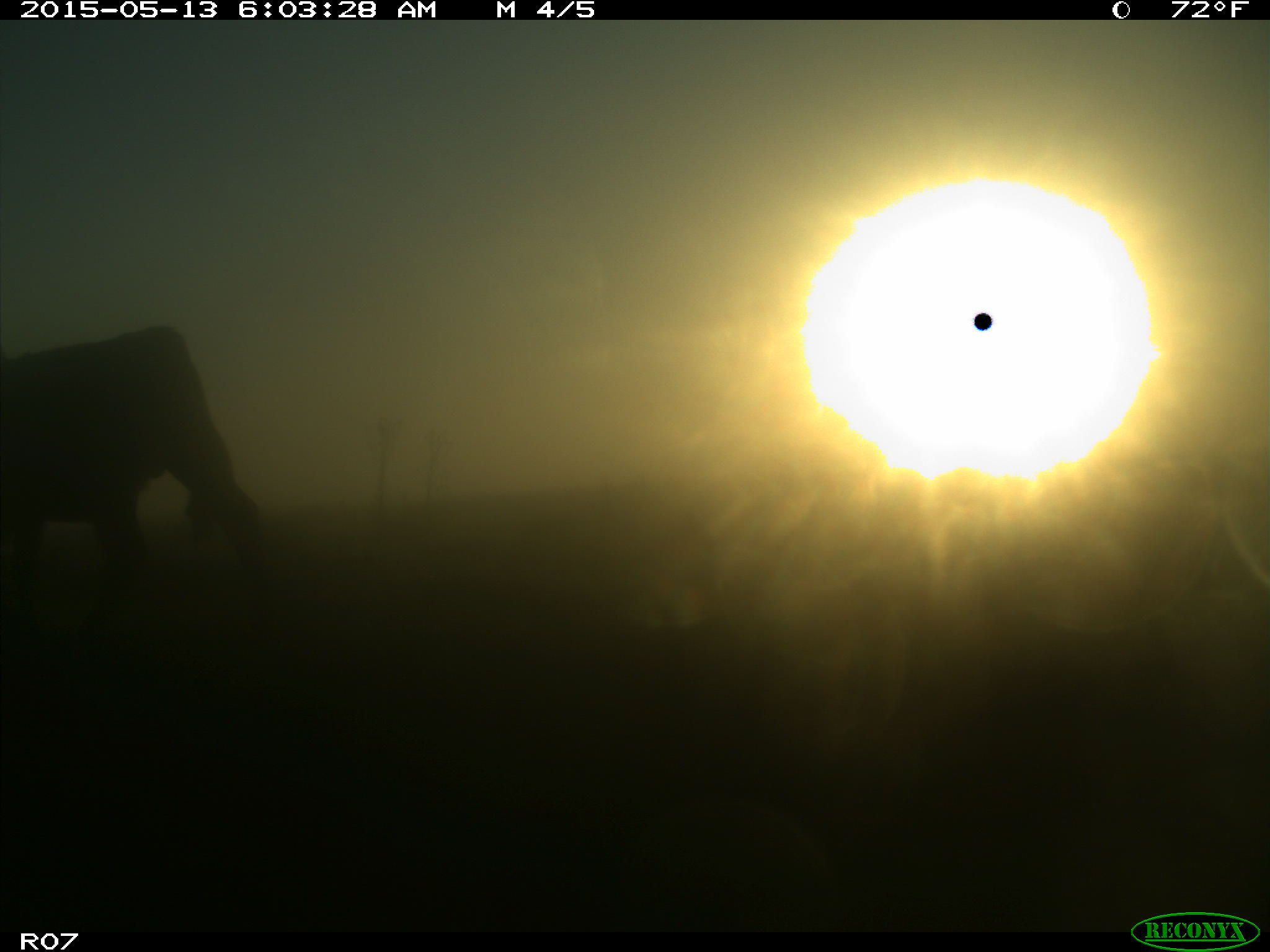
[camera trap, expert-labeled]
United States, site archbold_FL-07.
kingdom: Animalia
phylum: Chordata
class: Mammalia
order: Artiodactyla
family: Bovidae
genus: Bos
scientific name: Bos taurus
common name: domestic cow